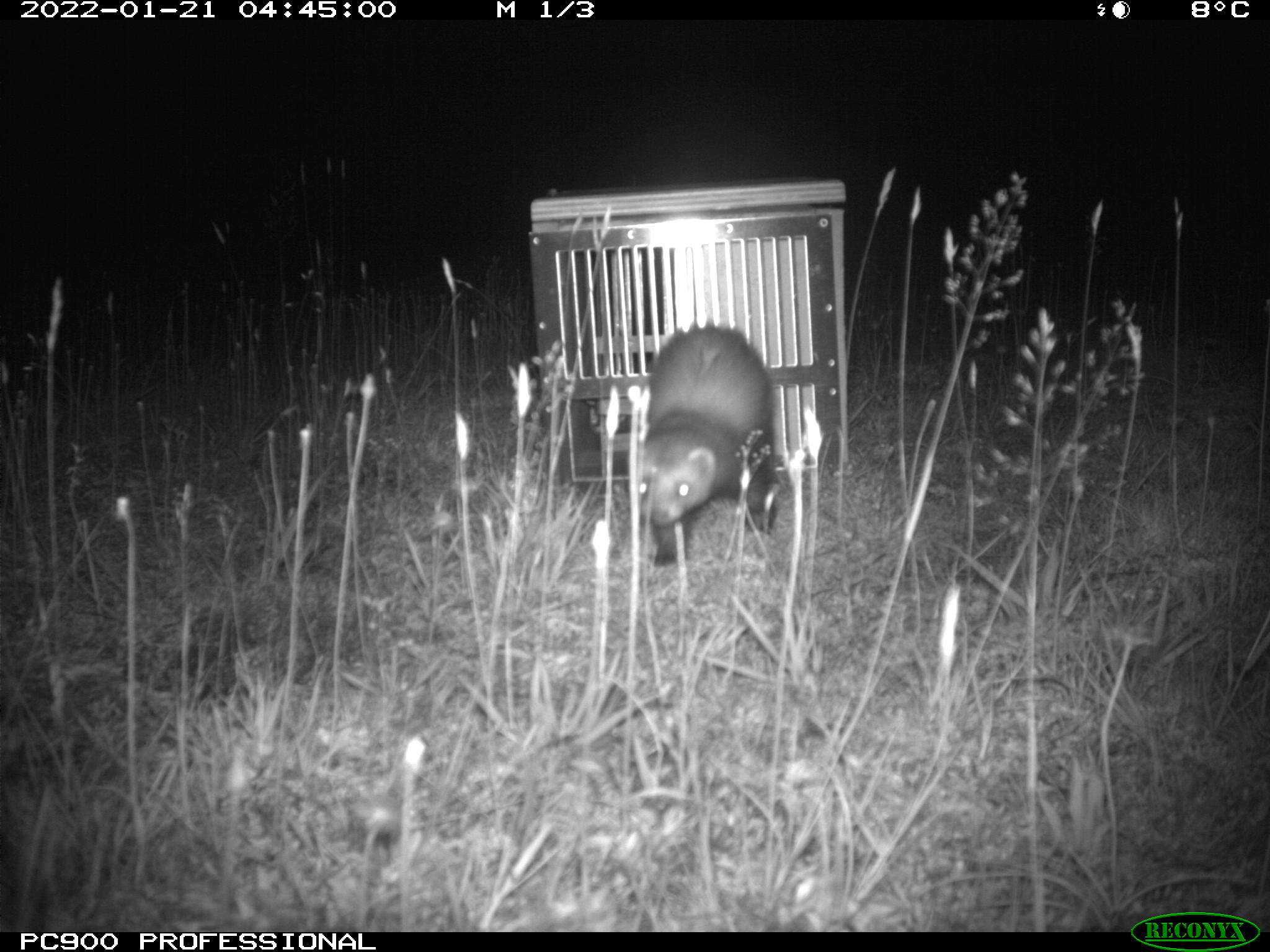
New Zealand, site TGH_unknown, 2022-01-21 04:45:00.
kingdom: Animalia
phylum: Chordata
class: Mammalia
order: Carnivora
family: Mustelidae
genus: Mustela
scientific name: Mustela furo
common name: ferret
Ferret (Mustela furo).